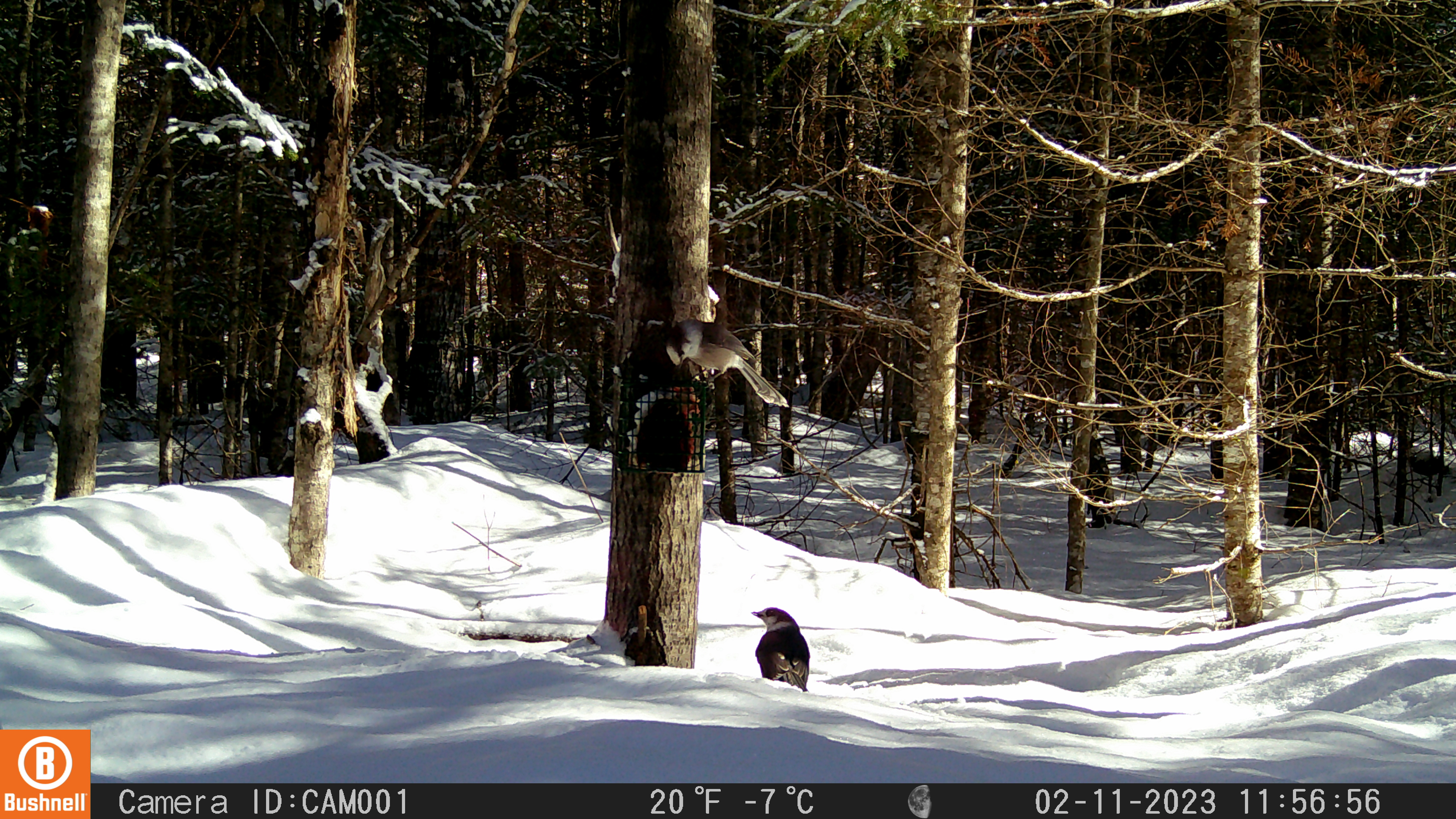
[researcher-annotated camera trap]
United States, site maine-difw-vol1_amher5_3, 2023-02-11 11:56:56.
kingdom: Animalia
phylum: Chordata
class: Aves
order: Passeriformes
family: Corvidae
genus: Perisoreus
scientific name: Perisoreus canadensis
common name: canada jay